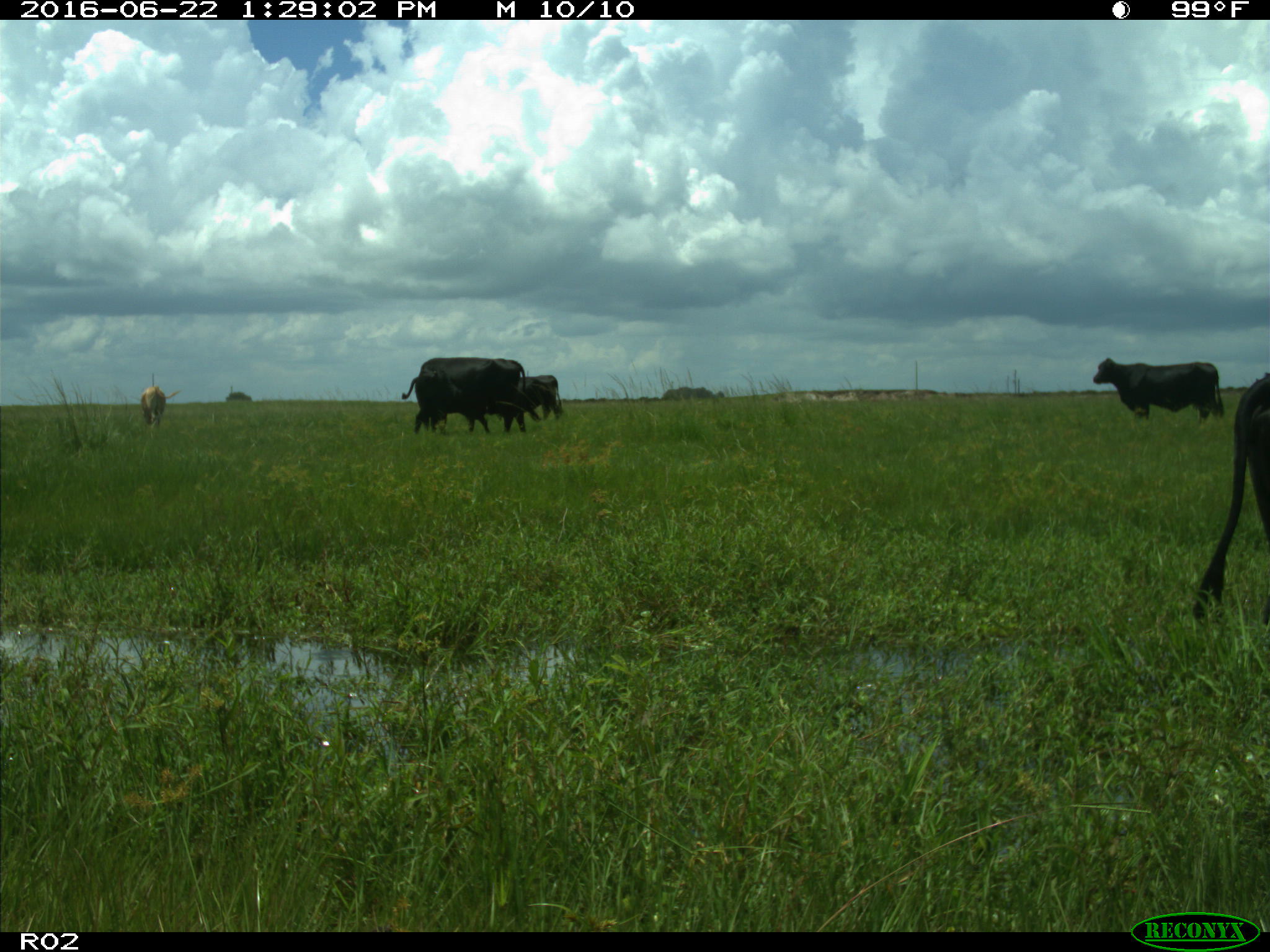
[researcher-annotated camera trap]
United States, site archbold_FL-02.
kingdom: Animalia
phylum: Chordata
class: Mammalia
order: Artiodactyla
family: Bovidae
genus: Bos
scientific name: Bos taurus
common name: domestic cow